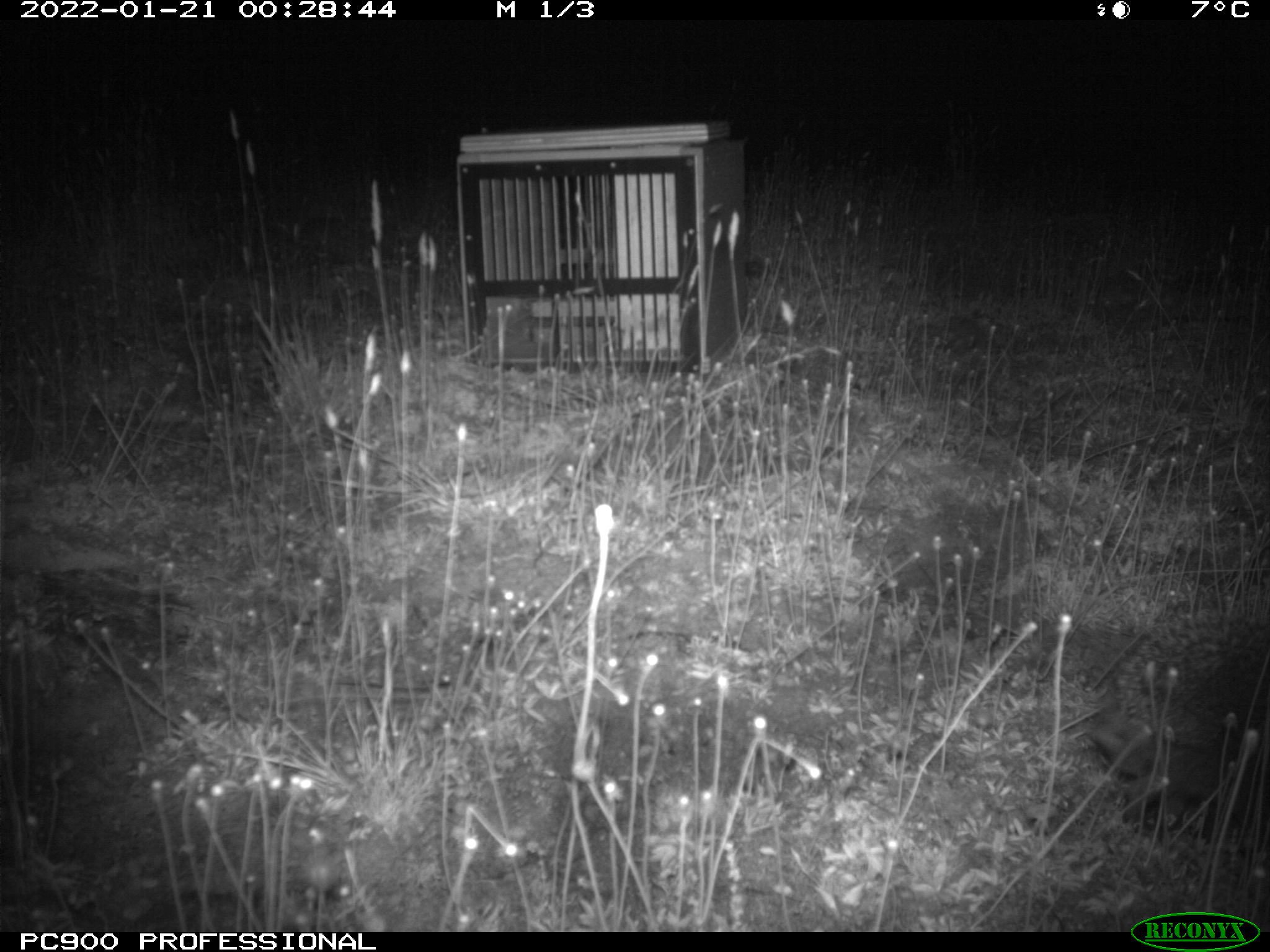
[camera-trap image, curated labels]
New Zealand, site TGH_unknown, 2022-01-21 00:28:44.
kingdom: Animalia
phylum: Chordata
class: Mammalia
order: Eulipotyphla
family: Erinaceidae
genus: Erinaceus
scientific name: Erinaceus europaeus europaeus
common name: european hedgehog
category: hedgehog